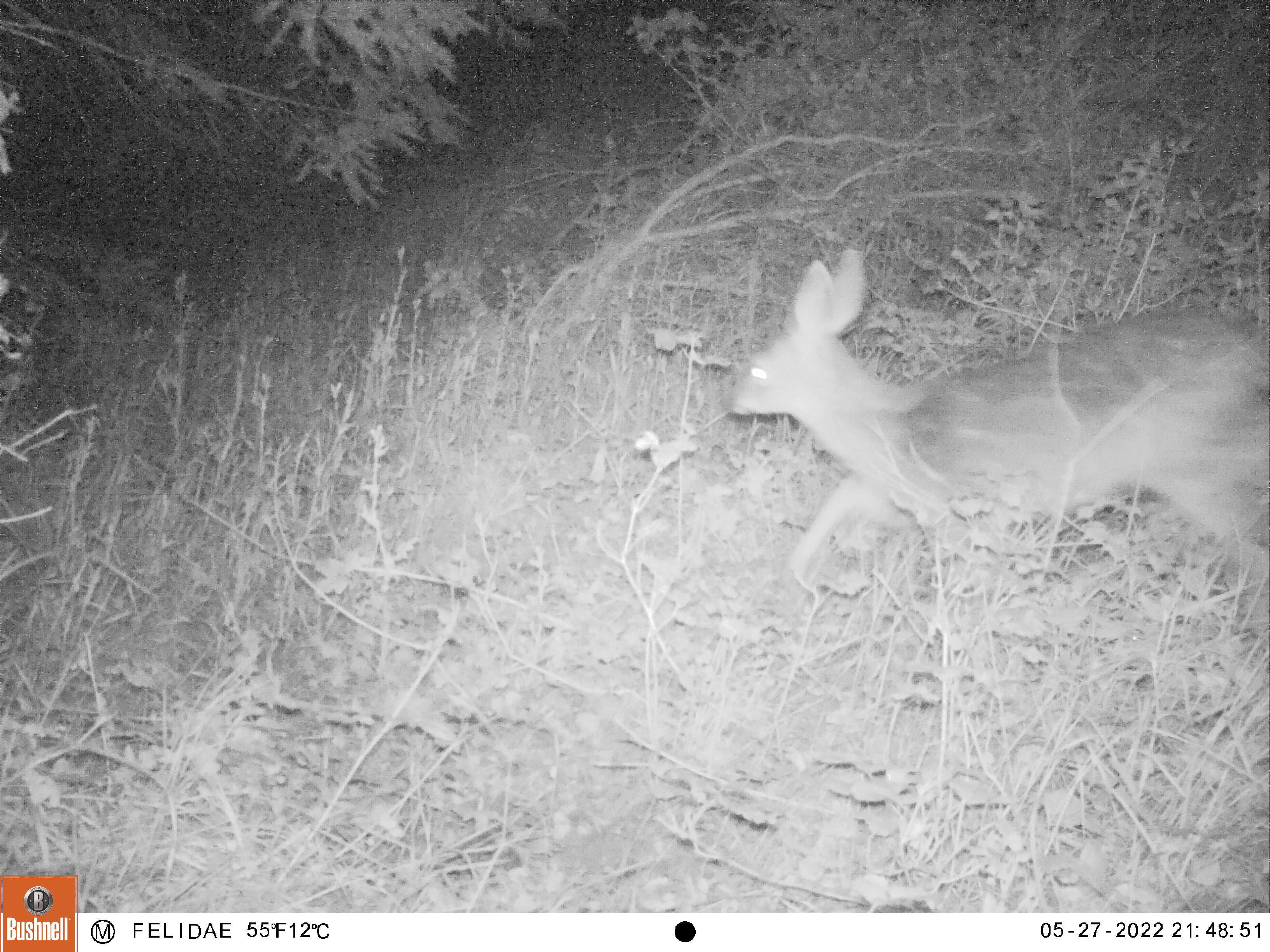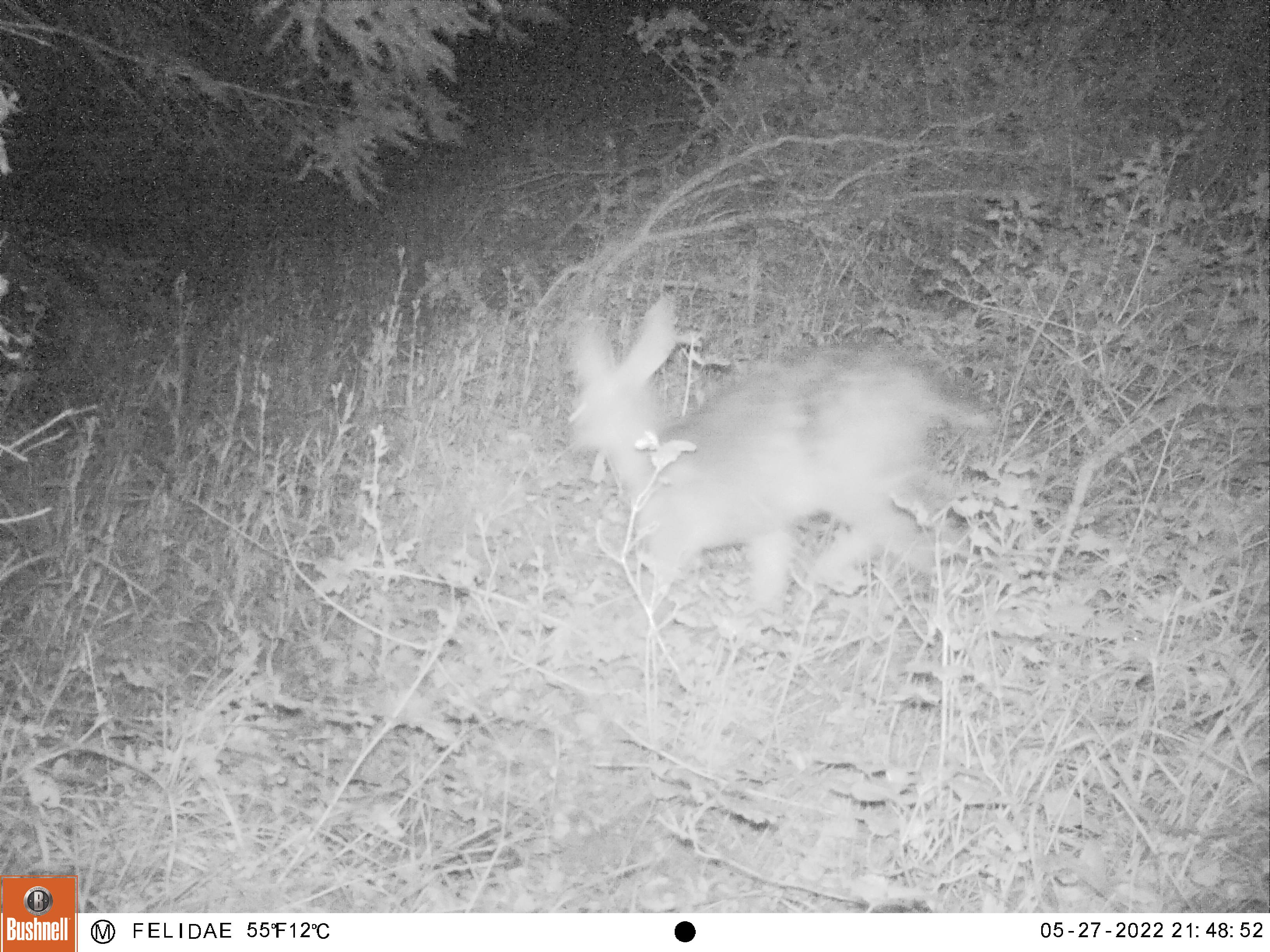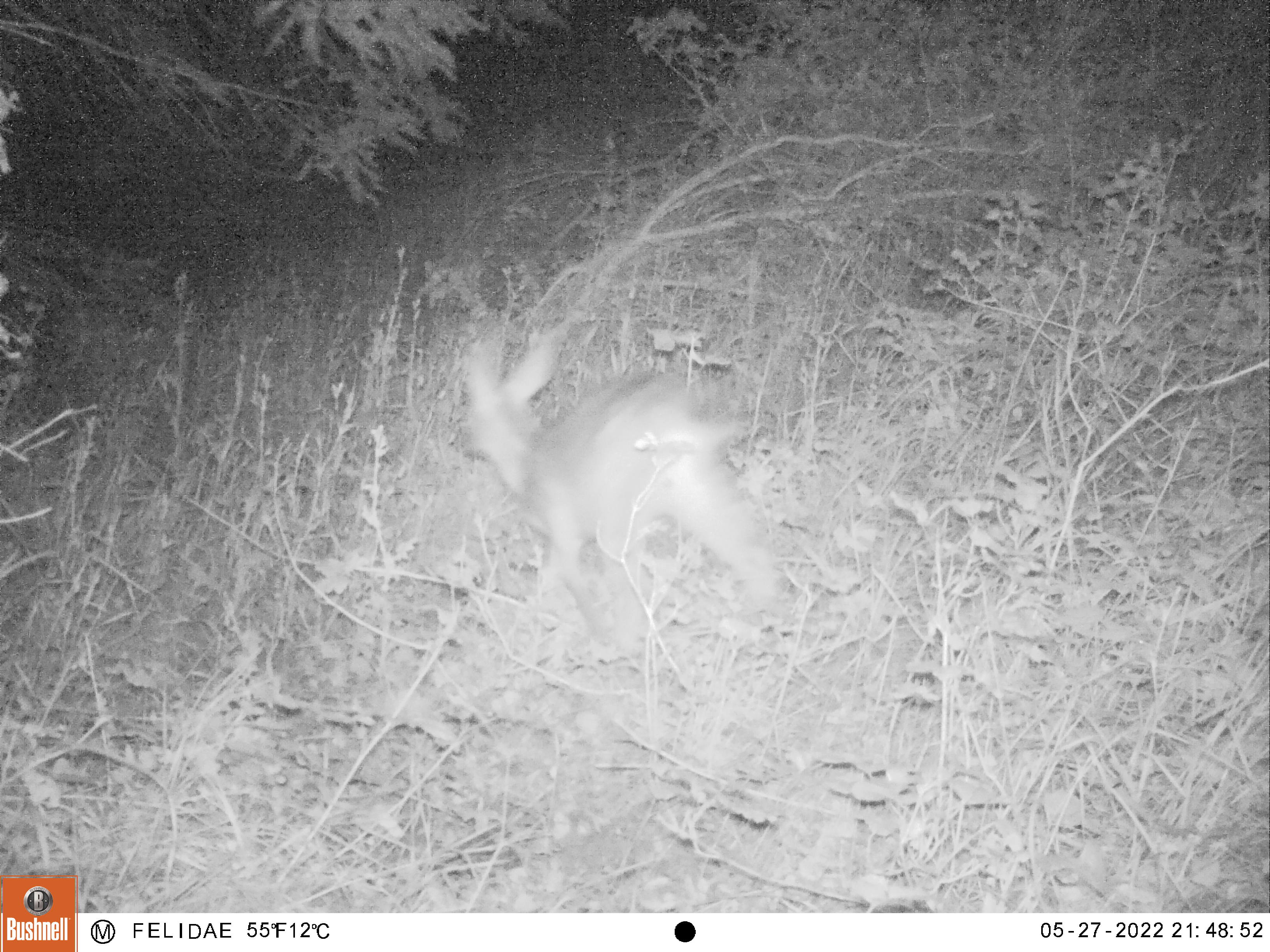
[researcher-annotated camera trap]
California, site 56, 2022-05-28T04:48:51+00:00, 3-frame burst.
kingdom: Animalia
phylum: Chordata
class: Mammalia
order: Artiodactyla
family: Cervidae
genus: Odocoileus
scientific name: Odocoileus hemionus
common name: mule deer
Mule deer (Odocoileus hemionus).